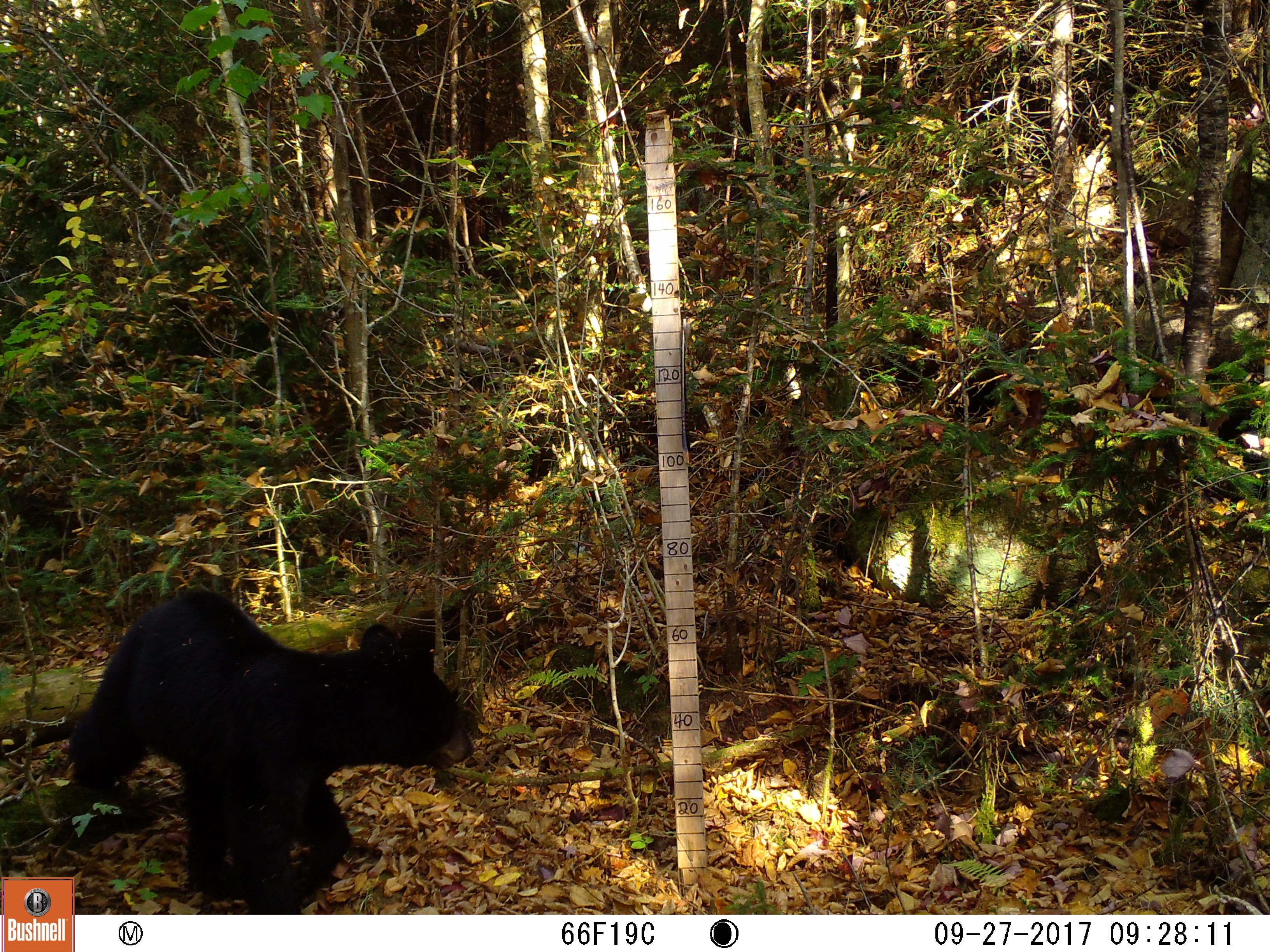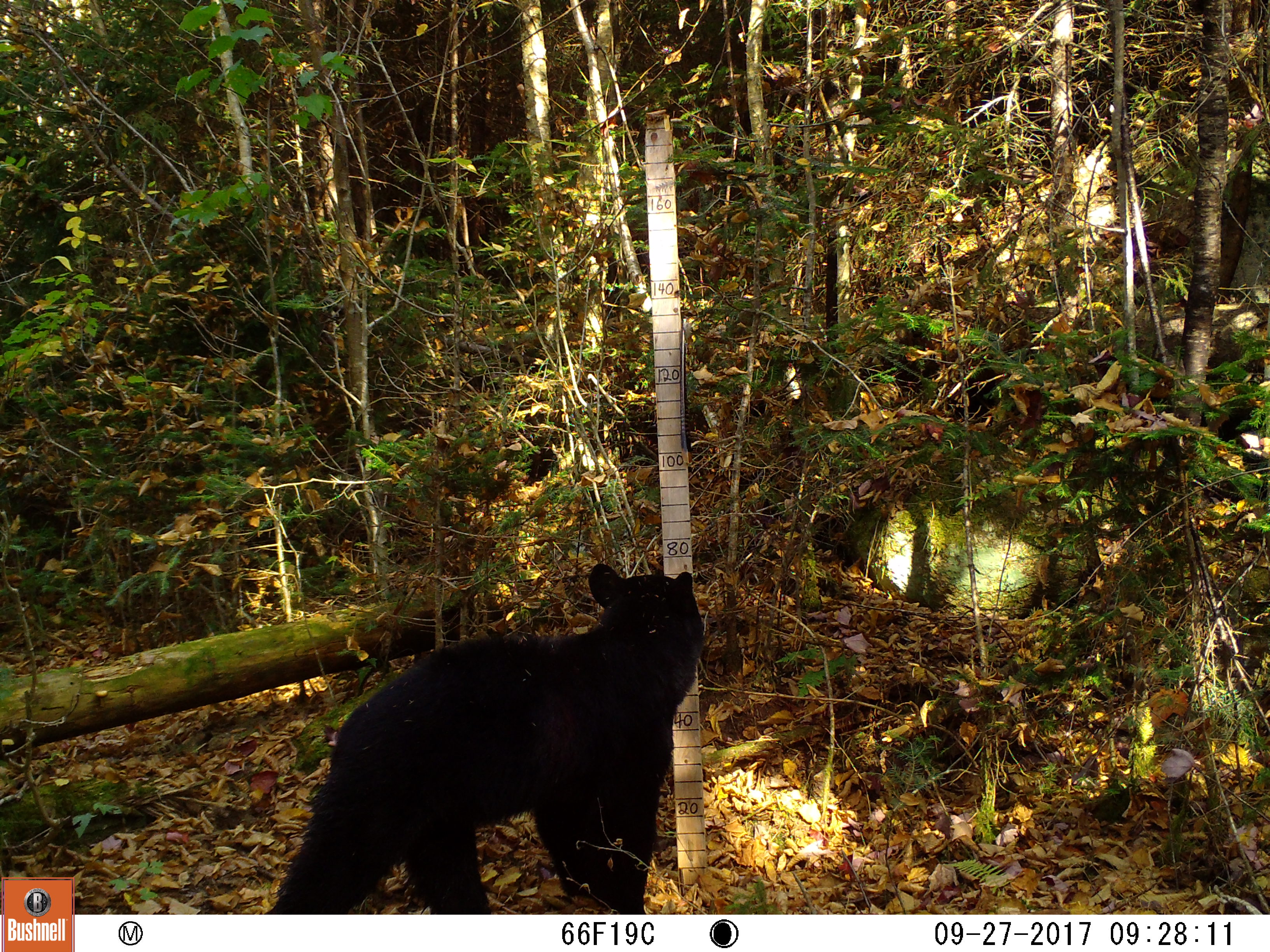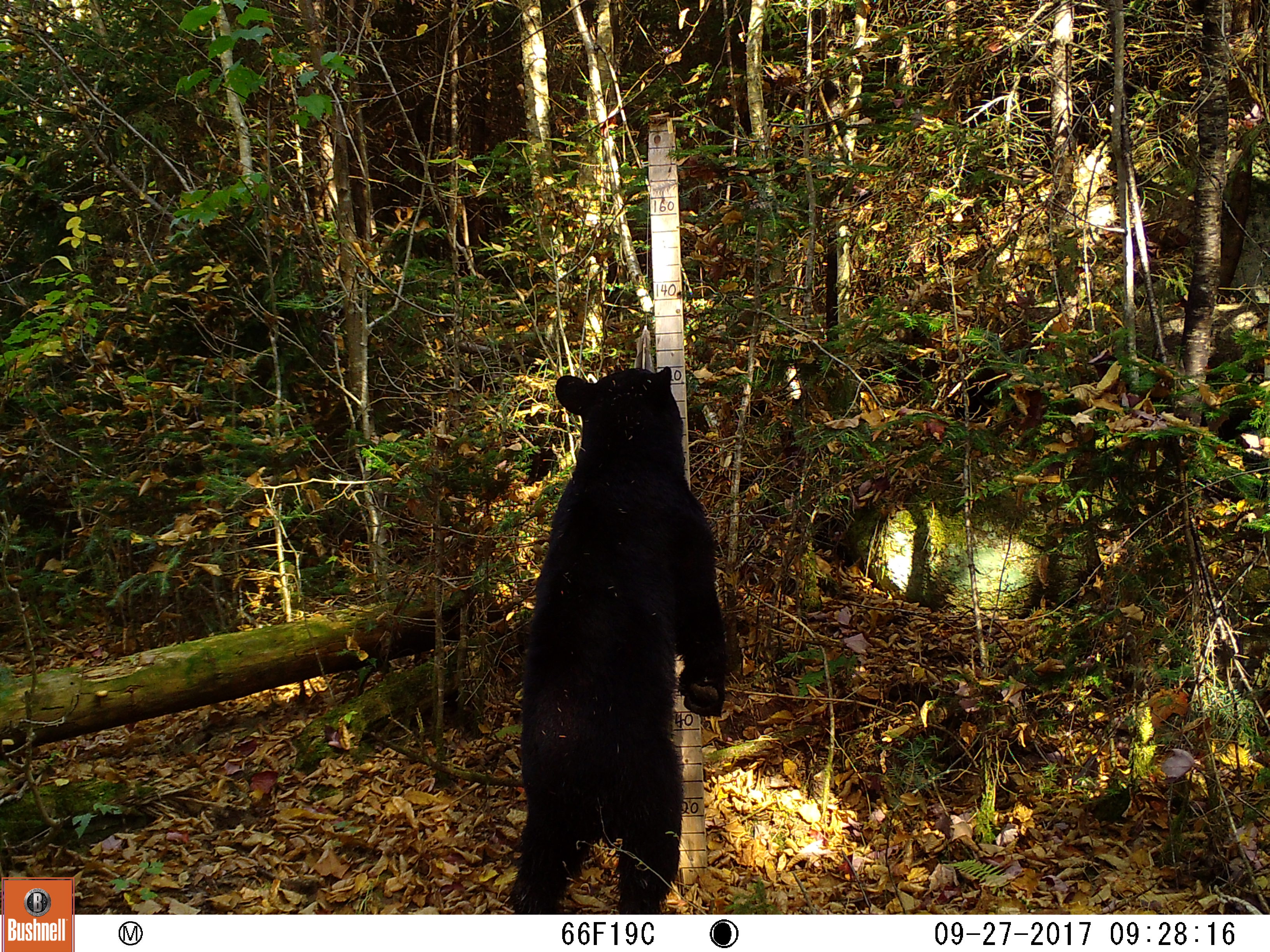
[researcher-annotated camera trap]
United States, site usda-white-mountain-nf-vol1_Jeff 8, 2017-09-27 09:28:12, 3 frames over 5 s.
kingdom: Animalia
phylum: Chordata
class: Mammalia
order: Carnivora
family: Ursidae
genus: Ursus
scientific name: Ursus americanus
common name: black bear